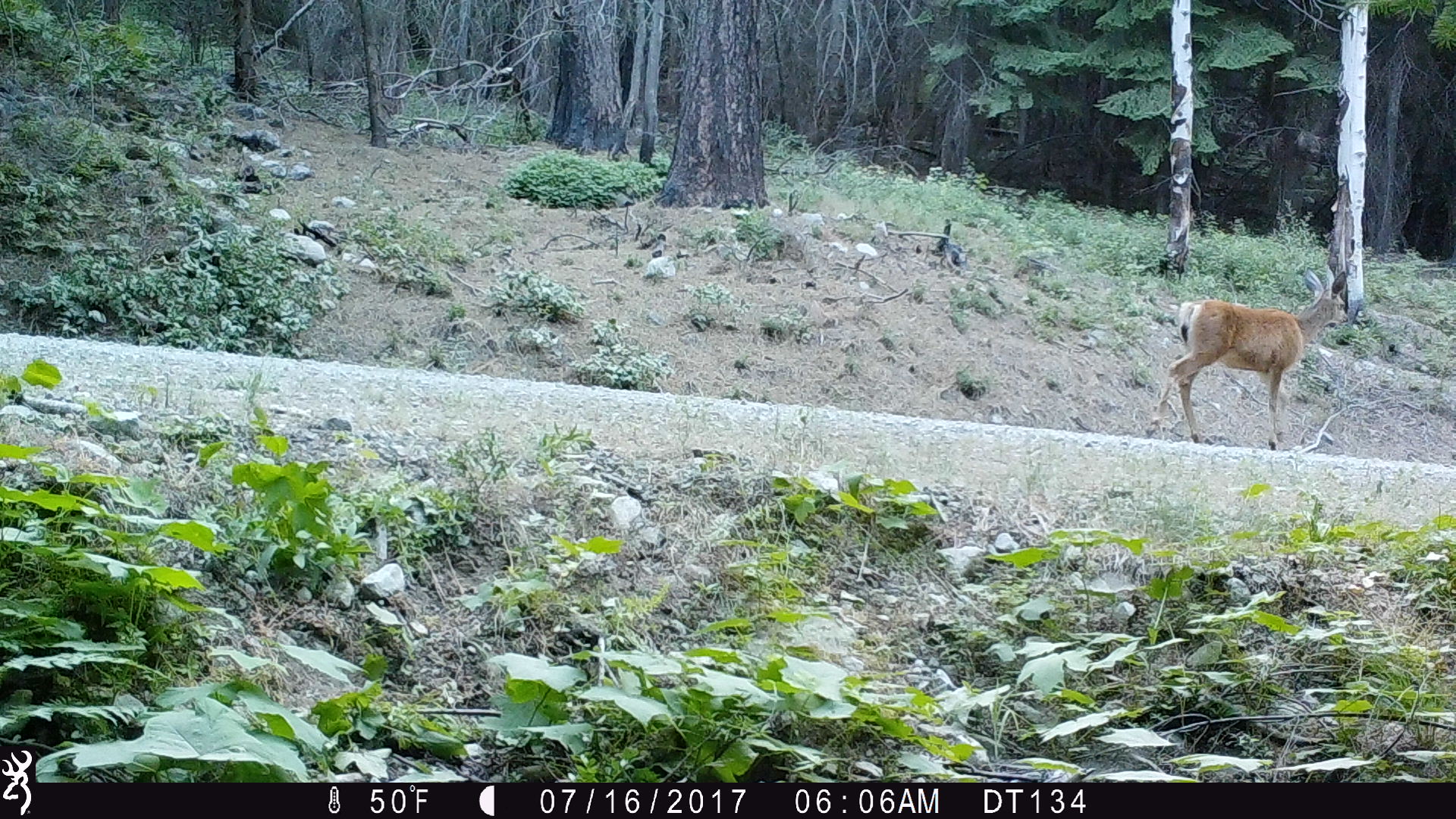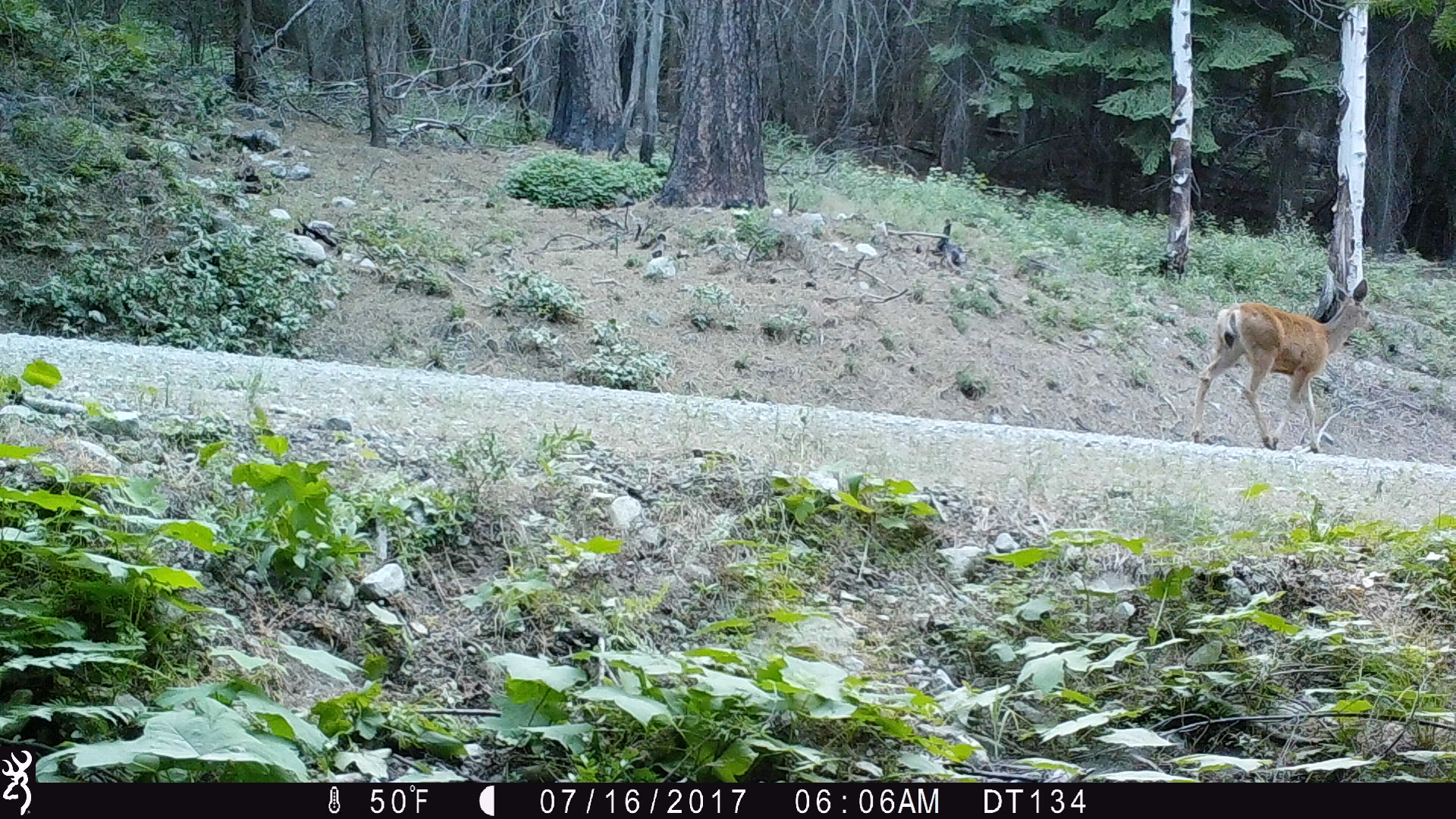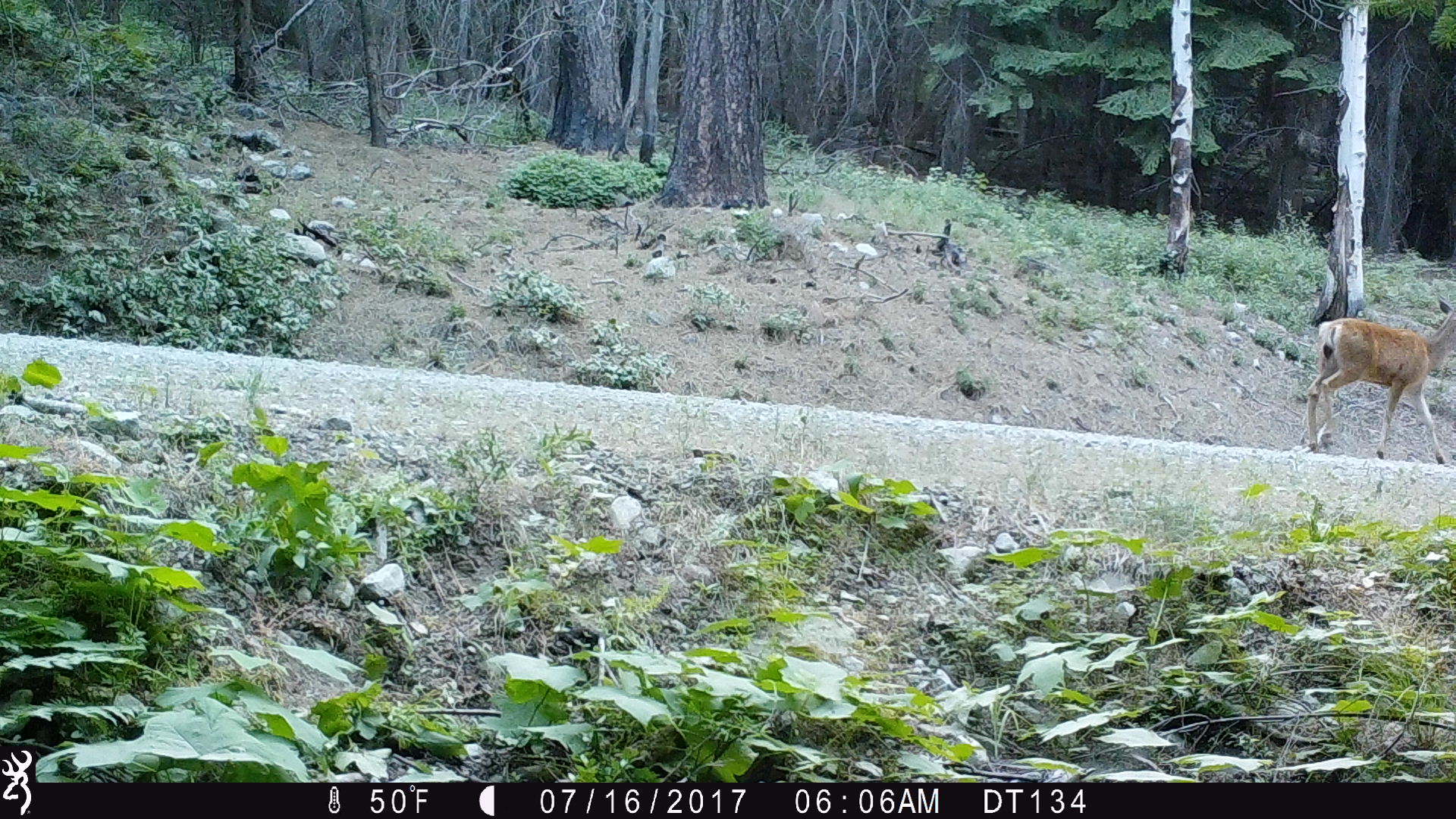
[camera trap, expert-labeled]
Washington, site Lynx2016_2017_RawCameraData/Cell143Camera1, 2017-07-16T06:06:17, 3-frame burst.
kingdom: Animalia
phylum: Chordata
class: Mammalia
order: Artiodactyla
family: Cervidae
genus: Odocoileus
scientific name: Odocoileus hemionus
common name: mule deer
Odocoileus hemionus (mule deer). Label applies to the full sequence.